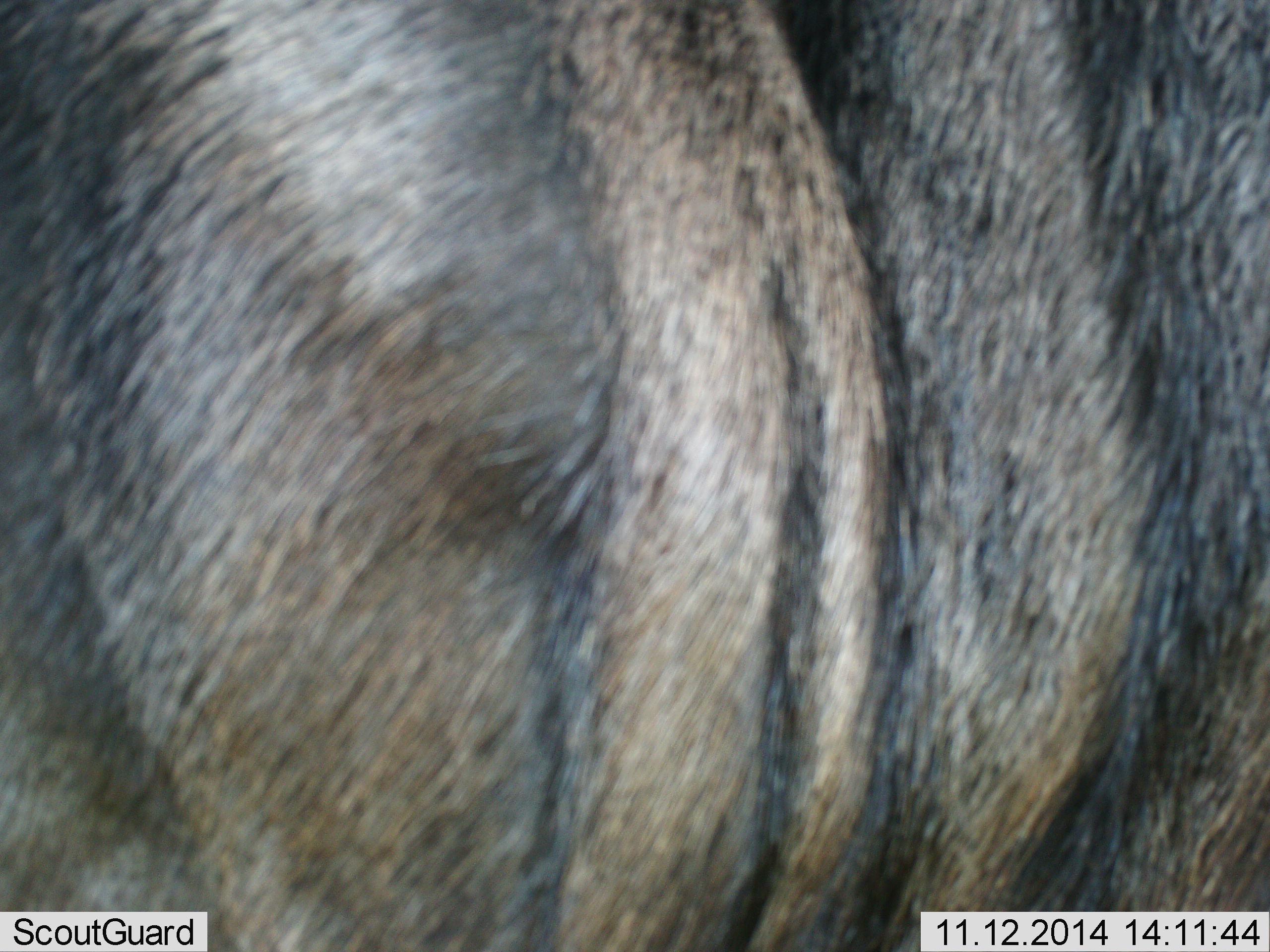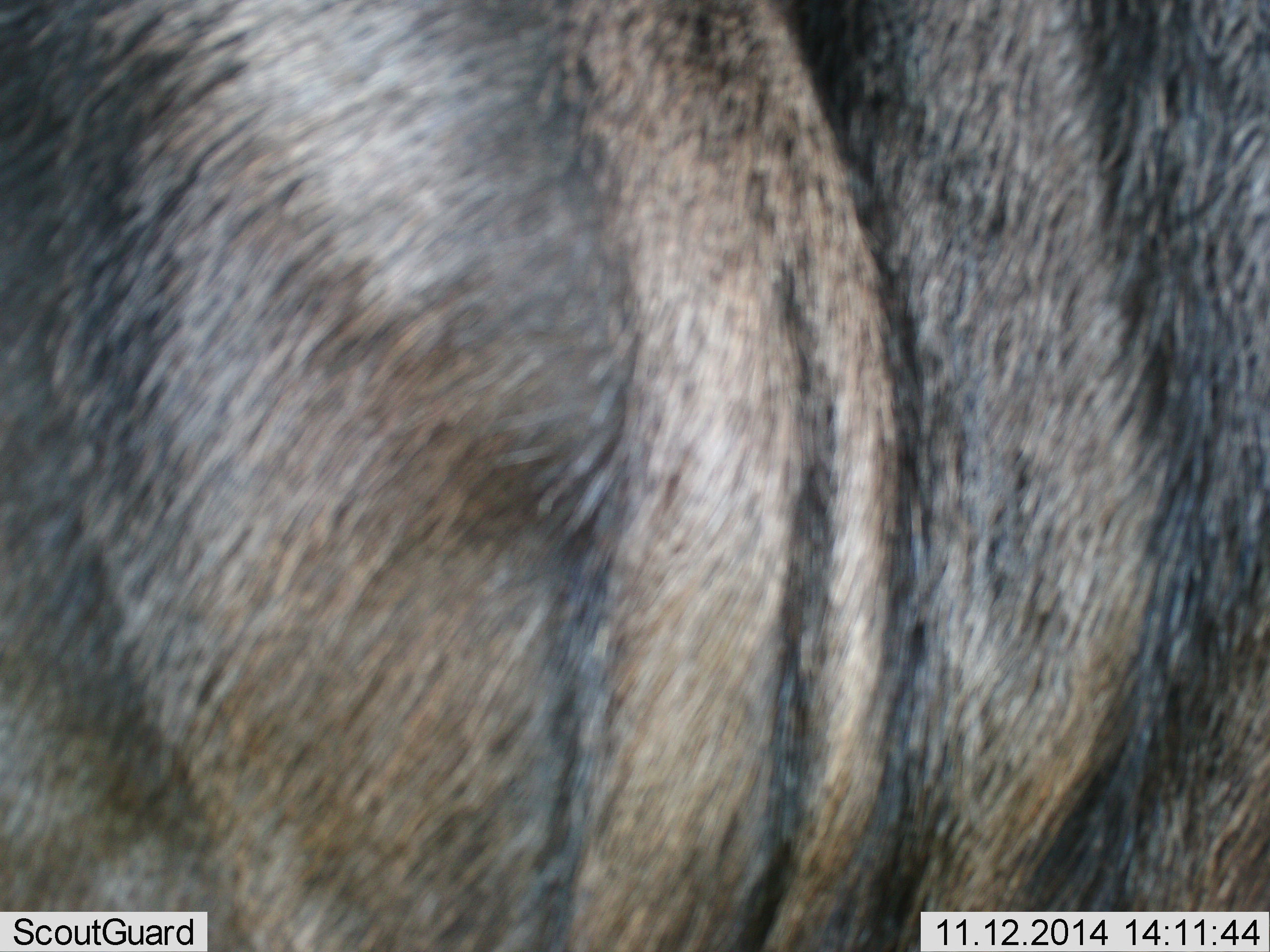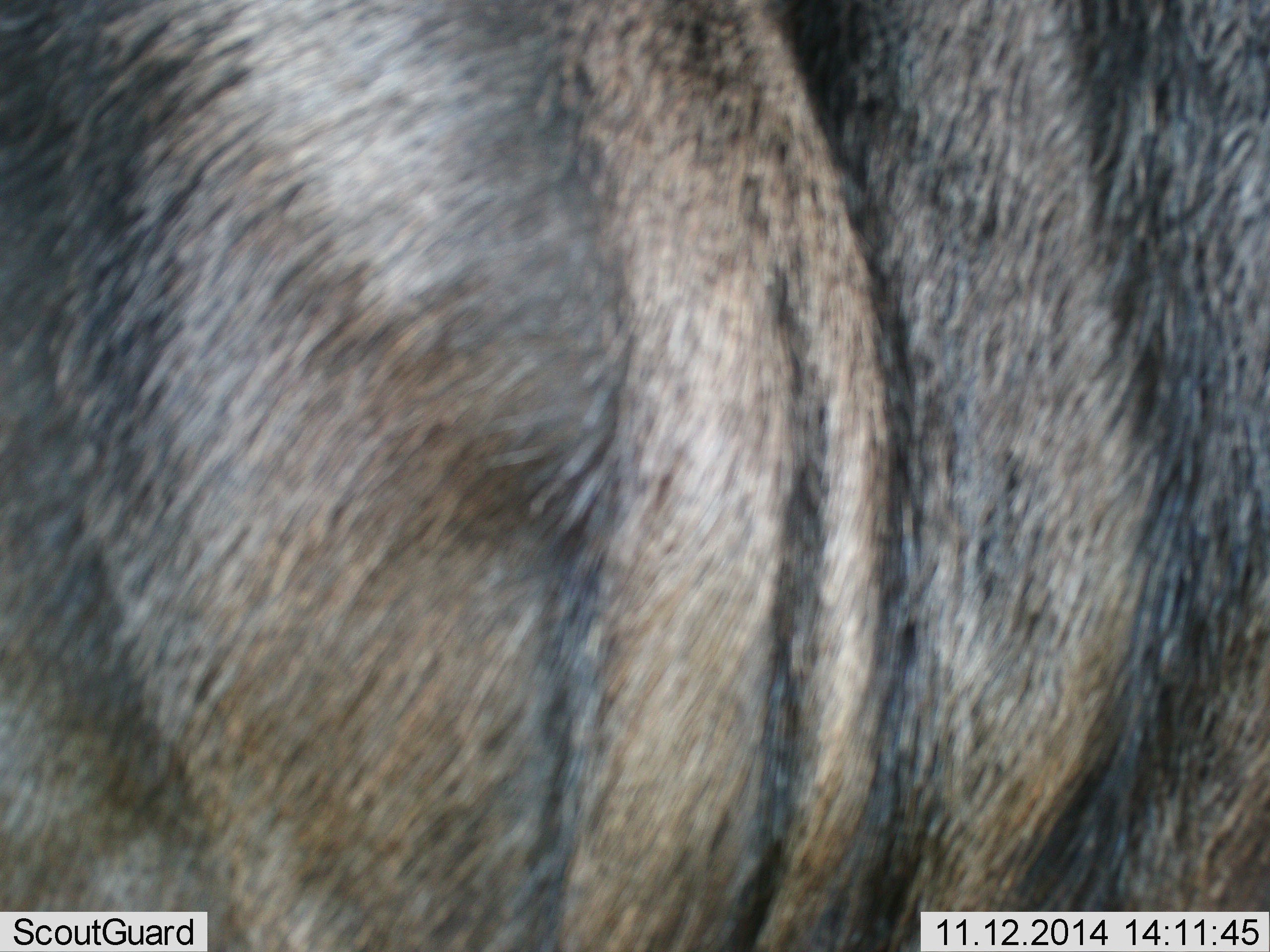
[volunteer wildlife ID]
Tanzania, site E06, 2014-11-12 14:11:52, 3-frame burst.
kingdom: Animalia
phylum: Chordata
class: Mammalia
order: Artiodactyla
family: Bovidae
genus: Connochaetes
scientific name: Connochaetes taurinus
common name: blue wildebeest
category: wildebeest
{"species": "wildebeest (blue wildebeest) (Connochaetes taurinus)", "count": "1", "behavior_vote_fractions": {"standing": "100%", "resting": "0%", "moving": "0%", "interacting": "0%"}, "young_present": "0%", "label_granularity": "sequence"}